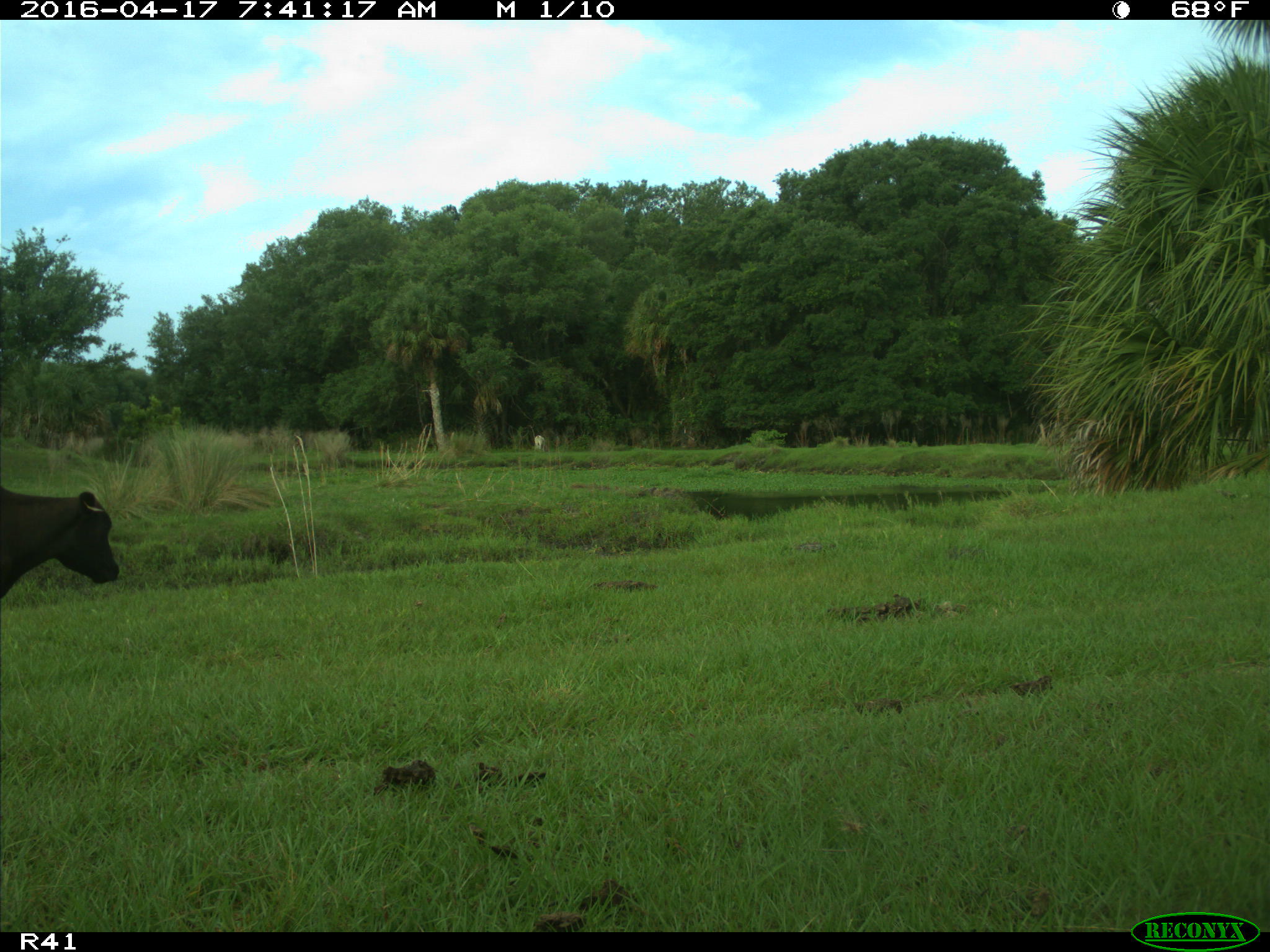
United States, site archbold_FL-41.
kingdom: Animalia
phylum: Chordata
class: Mammalia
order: Artiodactyla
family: Bovidae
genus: Bos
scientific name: Bos taurus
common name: domestic cow